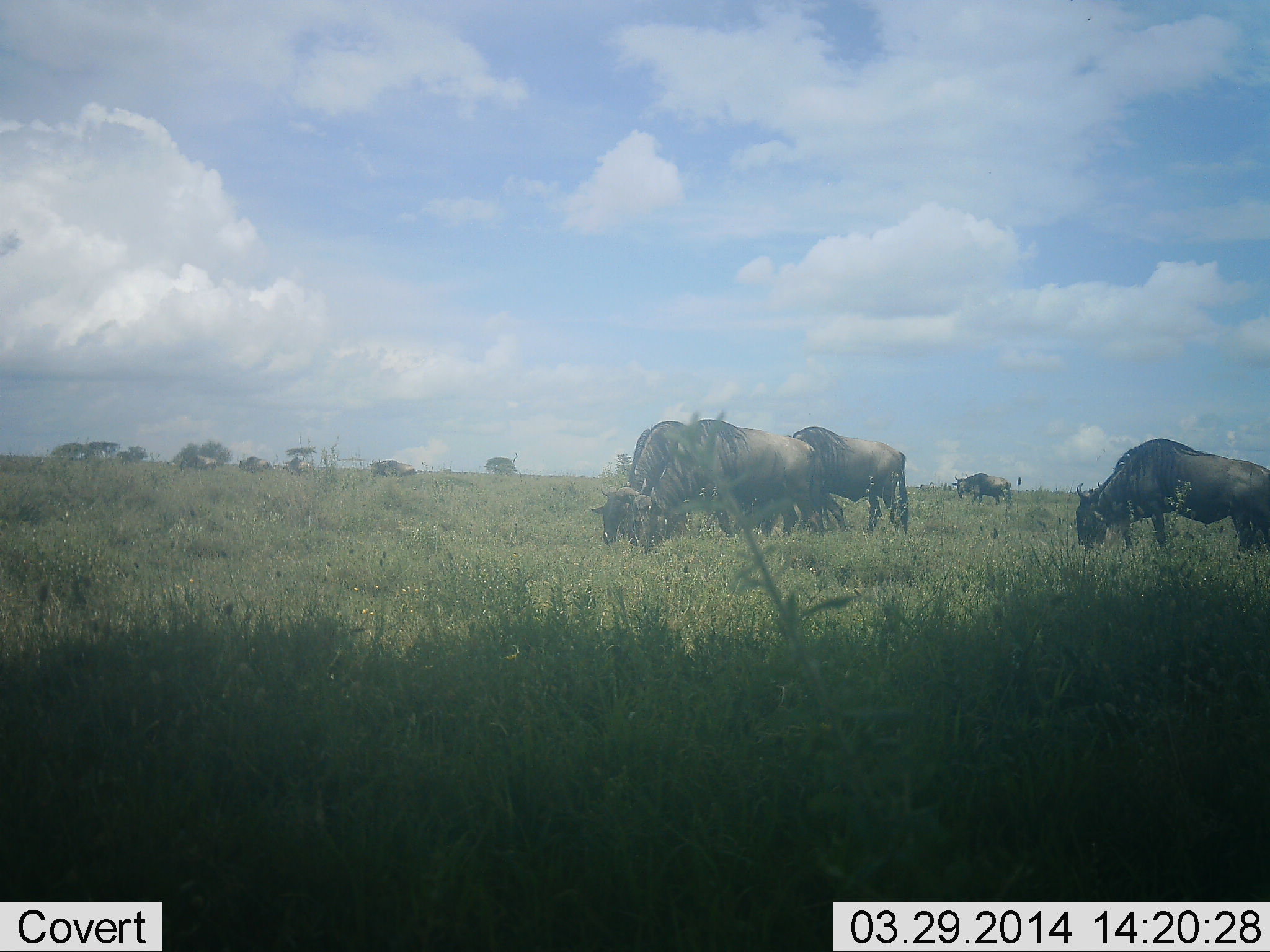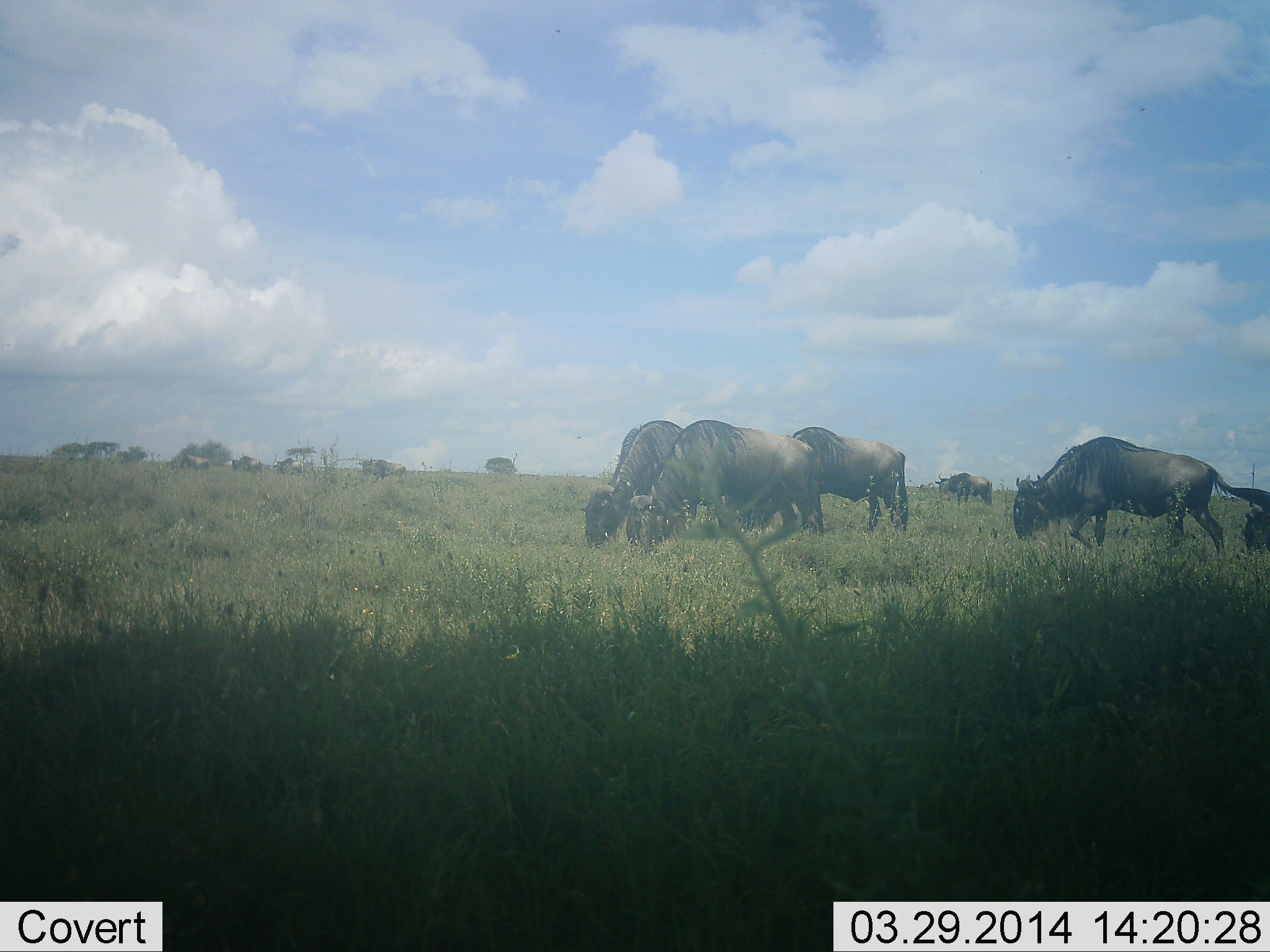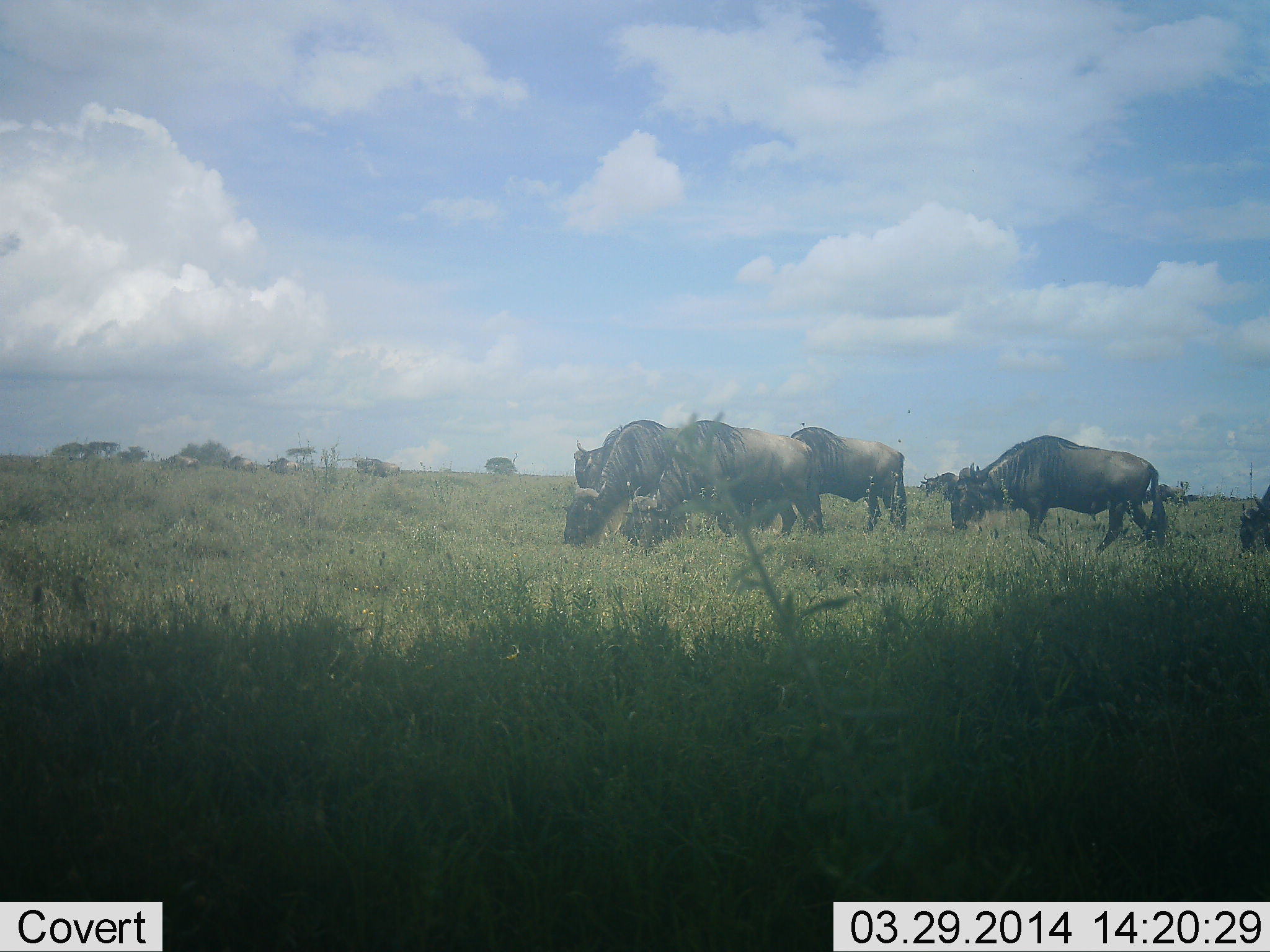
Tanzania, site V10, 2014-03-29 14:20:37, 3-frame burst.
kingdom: Animalia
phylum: Chordata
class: Mammalia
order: Artiodactyla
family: Bovidae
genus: Connochaetes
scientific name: Connochaetes taurinus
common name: blue wildebeest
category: wildebeest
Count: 10.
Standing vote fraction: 20%.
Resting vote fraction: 0%.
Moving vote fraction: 60%.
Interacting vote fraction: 0%.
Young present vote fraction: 0%.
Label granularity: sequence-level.